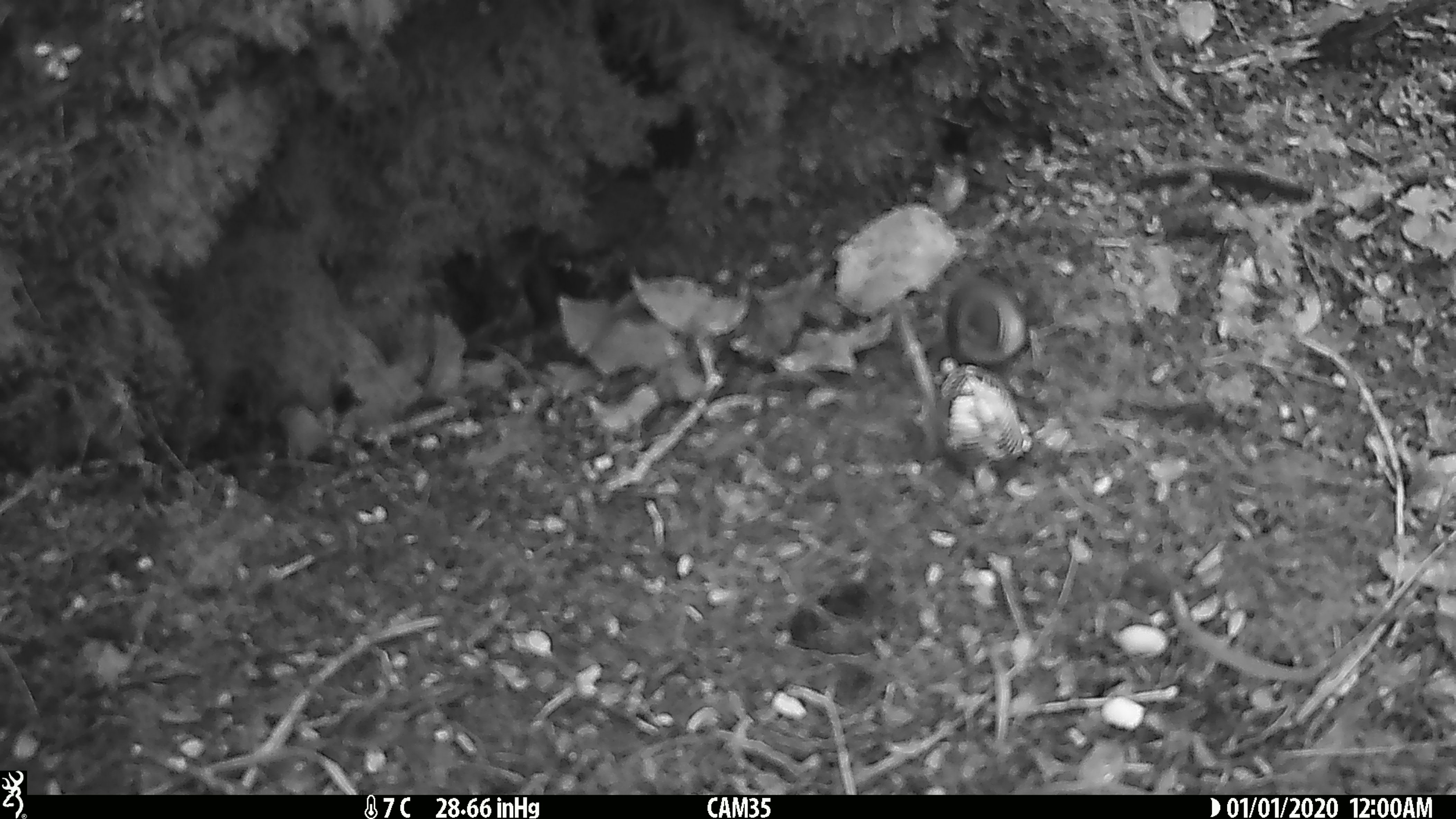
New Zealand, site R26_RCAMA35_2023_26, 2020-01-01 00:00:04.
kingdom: Animalia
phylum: Chordata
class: Aves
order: Passeriformes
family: Acanthisittidae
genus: Acanthisitta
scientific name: Acanthisitta chloris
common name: rifleman